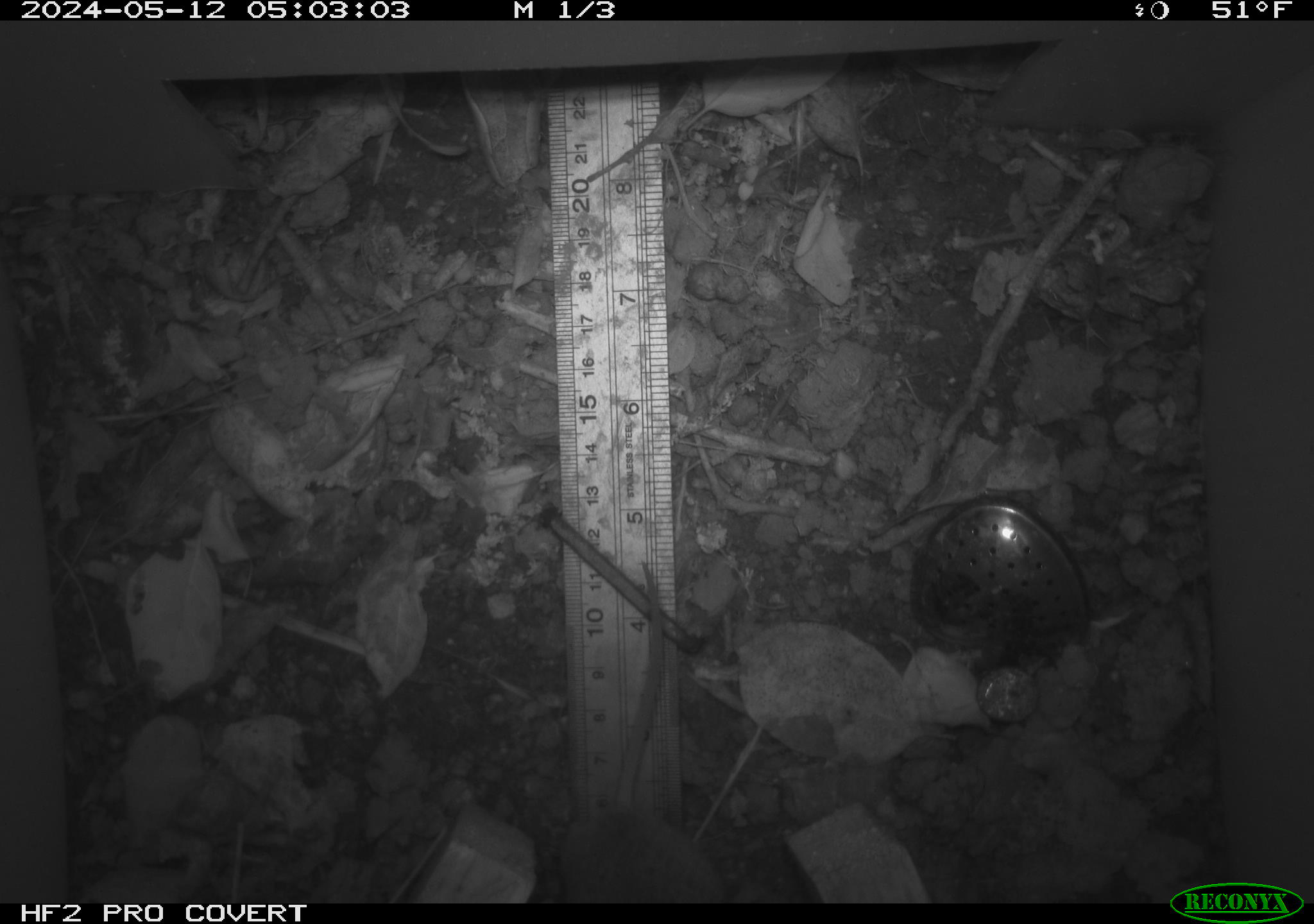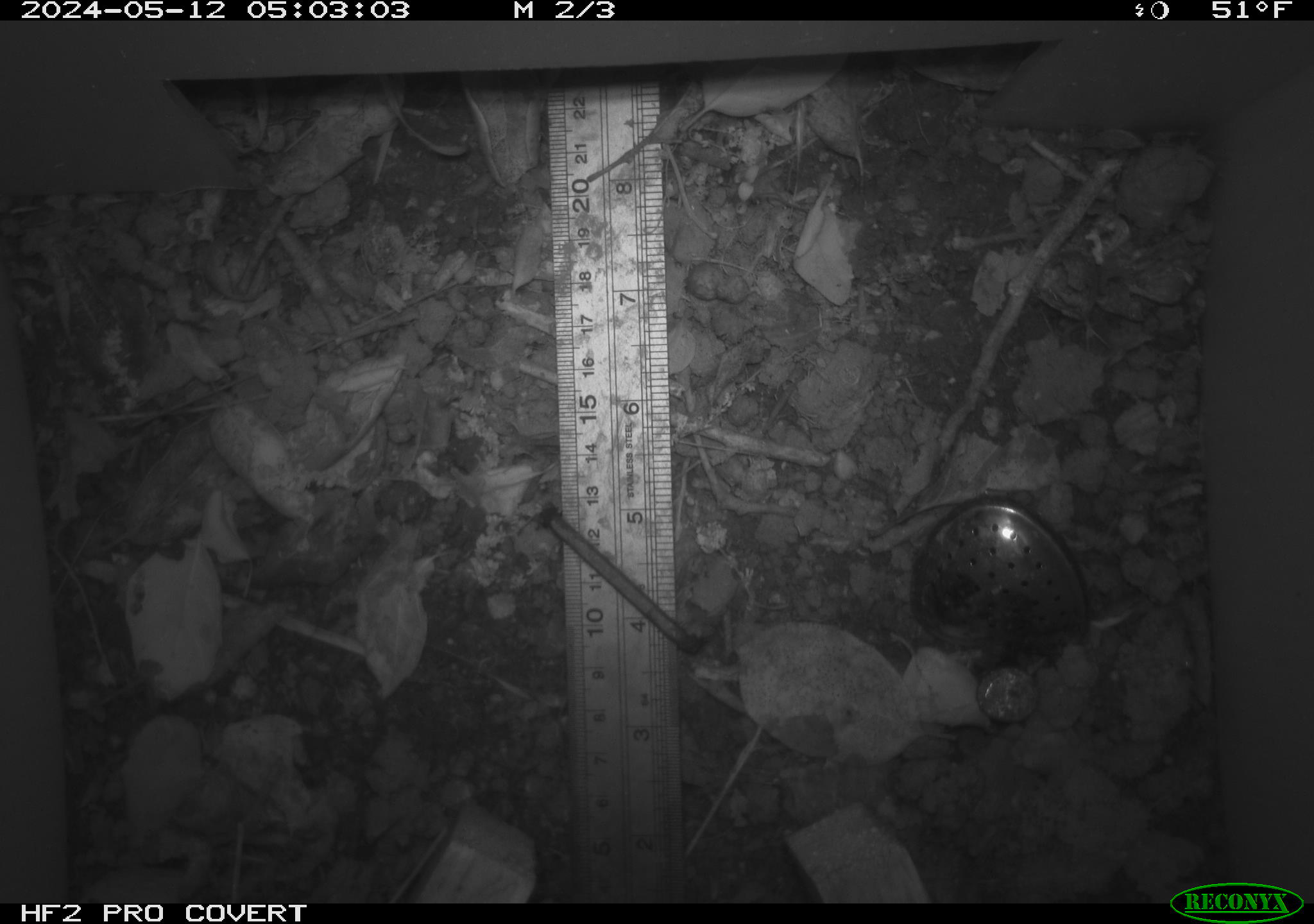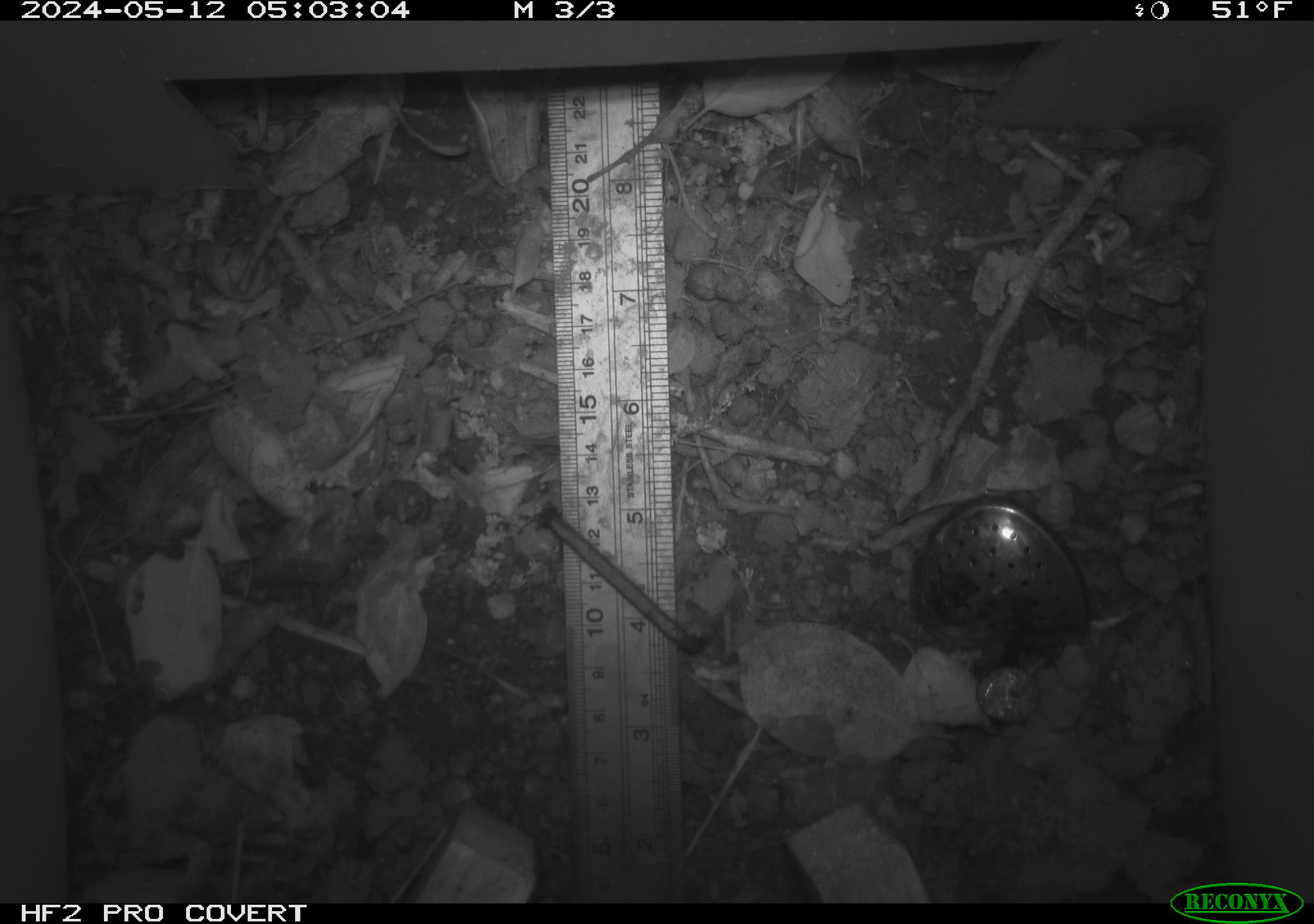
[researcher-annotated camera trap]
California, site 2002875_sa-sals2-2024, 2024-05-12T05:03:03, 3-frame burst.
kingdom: Animalia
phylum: Chordata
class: Mammalia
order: Rodentia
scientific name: Rodentia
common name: rodent